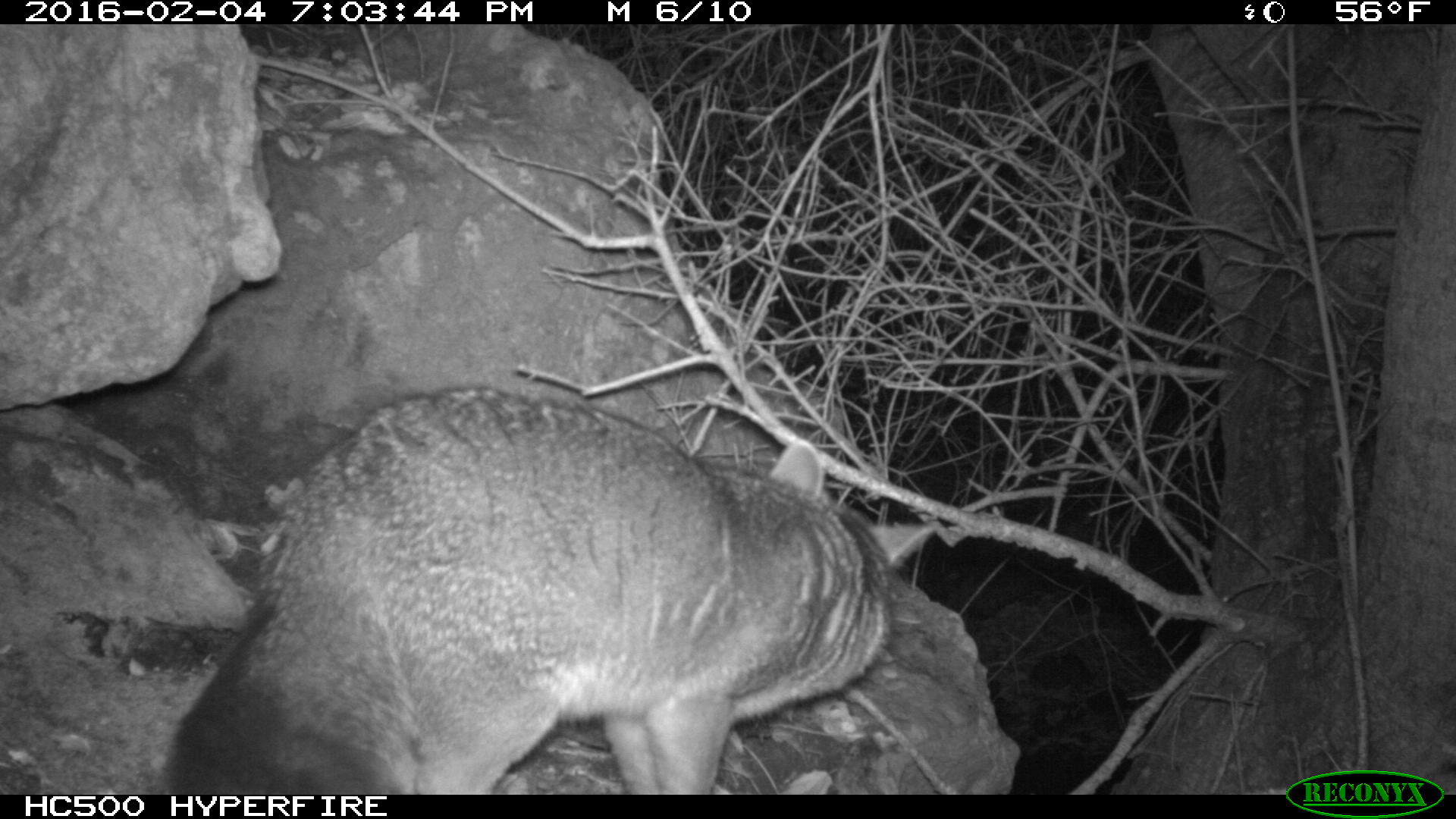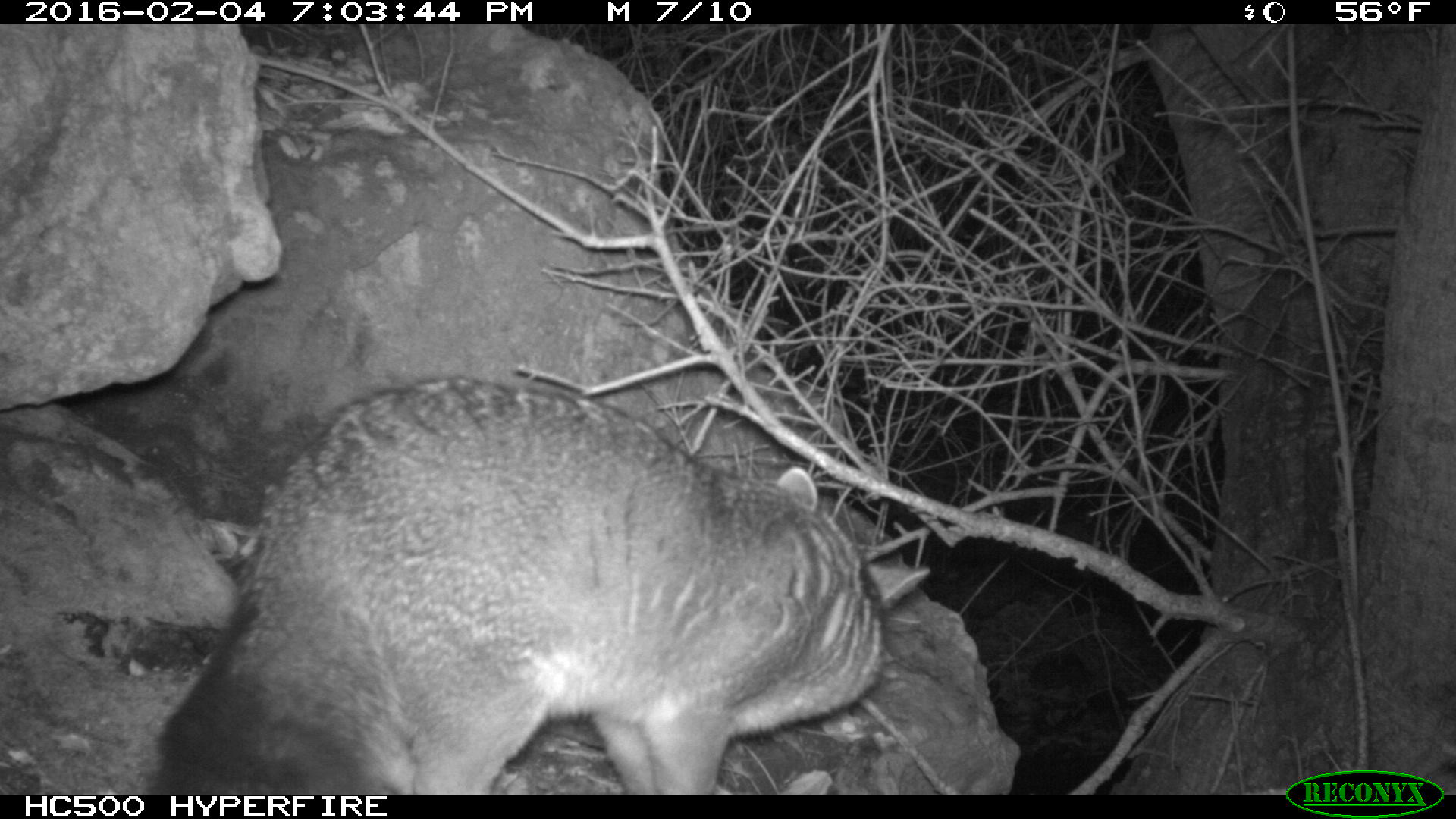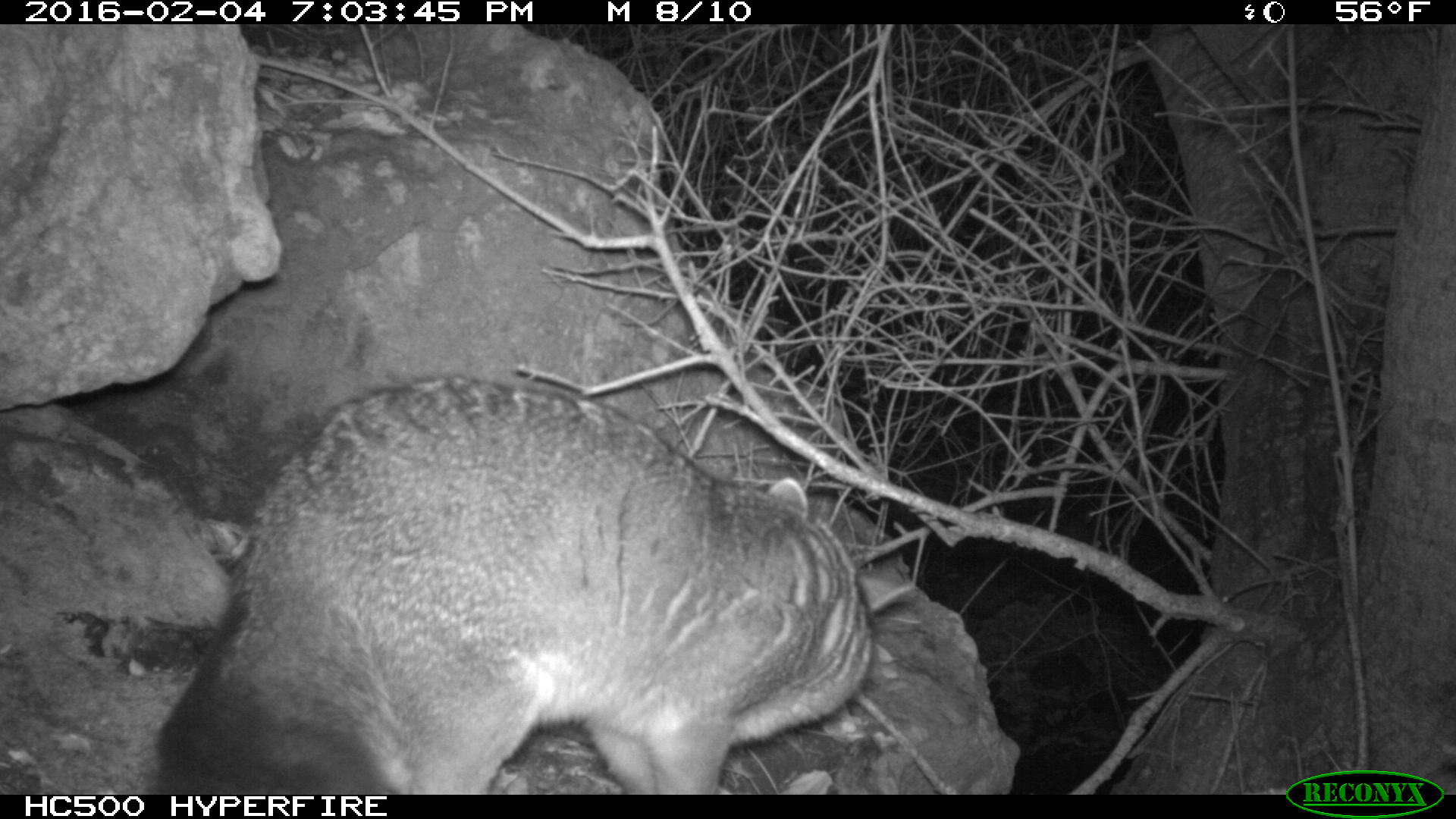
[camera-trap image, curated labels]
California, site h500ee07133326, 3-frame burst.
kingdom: Animalia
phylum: Chordata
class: Mammalia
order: Carnivora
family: Canidae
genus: Urocyon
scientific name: Urocyon littoralis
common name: island fox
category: fox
Fox (island fox) (Urocyon littoralis).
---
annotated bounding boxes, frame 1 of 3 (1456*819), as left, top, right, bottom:
fox: 164, 384, 940, 795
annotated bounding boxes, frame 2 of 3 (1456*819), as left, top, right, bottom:
fox: 150, 373, 930, 794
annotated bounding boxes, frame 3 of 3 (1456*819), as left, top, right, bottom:
fox: 156, 379, 918, 795